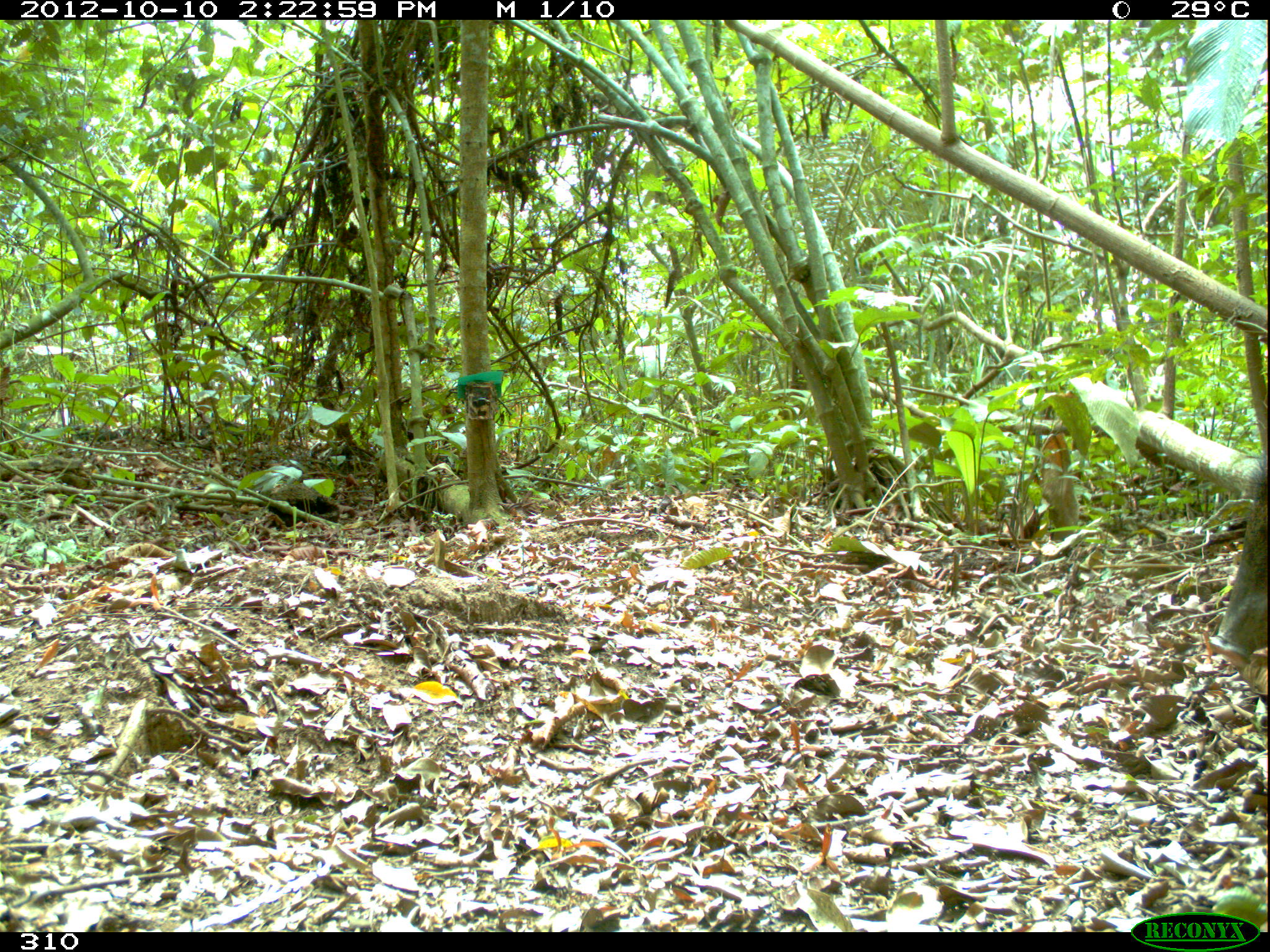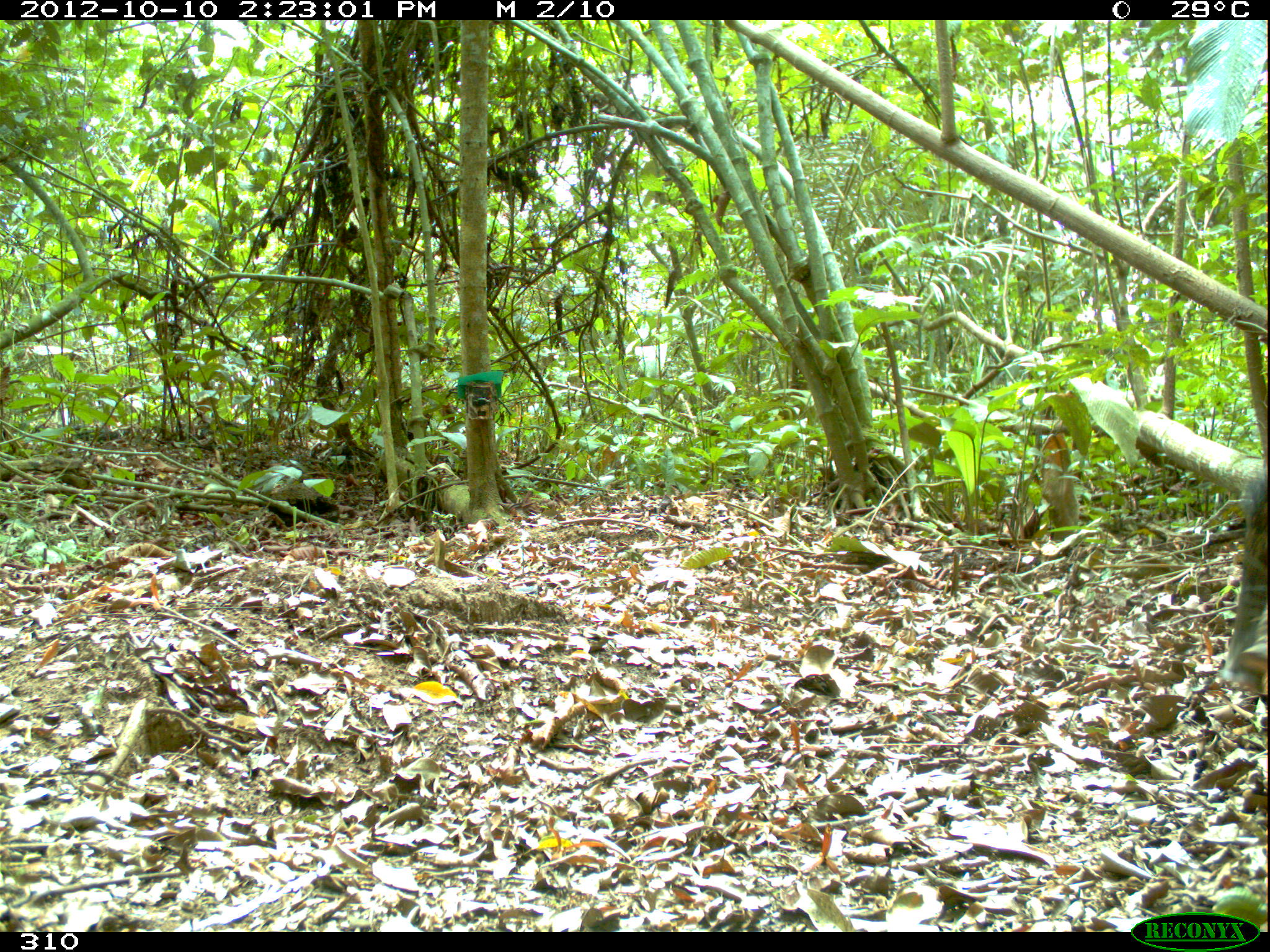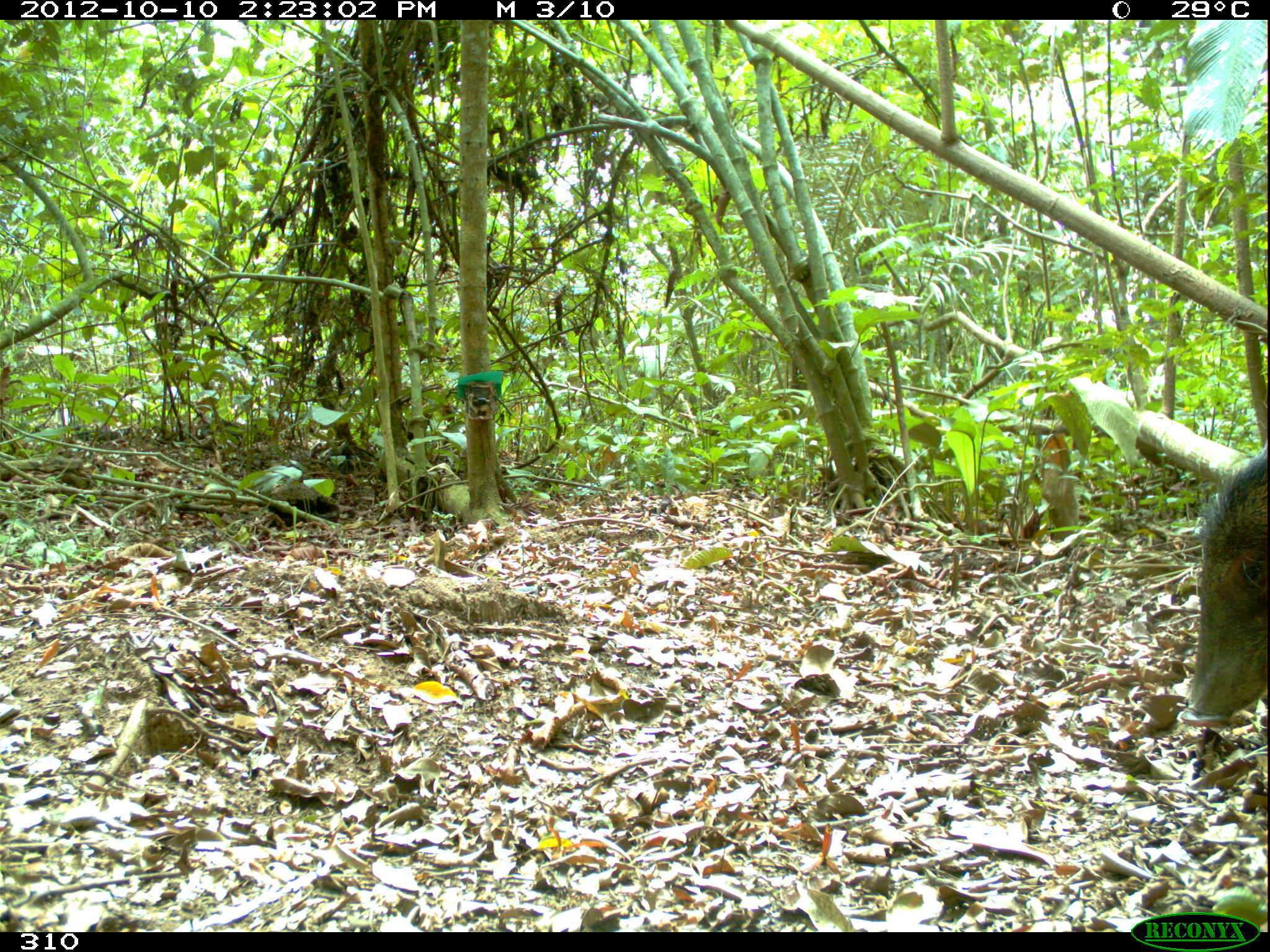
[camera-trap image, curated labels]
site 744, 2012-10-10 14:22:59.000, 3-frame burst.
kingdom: Animalia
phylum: Chordata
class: Mammalia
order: Artiodactyla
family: Tayassuidae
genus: Tayassu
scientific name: Tayassu pecari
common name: white-lipped peccary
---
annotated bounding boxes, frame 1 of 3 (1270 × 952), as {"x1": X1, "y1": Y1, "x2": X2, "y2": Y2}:
tayassu pecari: {"x1": 1208, "y1": 451, "x2": 1268, "y2": 665}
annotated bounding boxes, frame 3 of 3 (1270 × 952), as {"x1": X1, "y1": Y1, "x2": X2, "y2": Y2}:
tayassu pecari: {"x1": 1178, "y1": 450, "x2": 1268, "y2": 728}